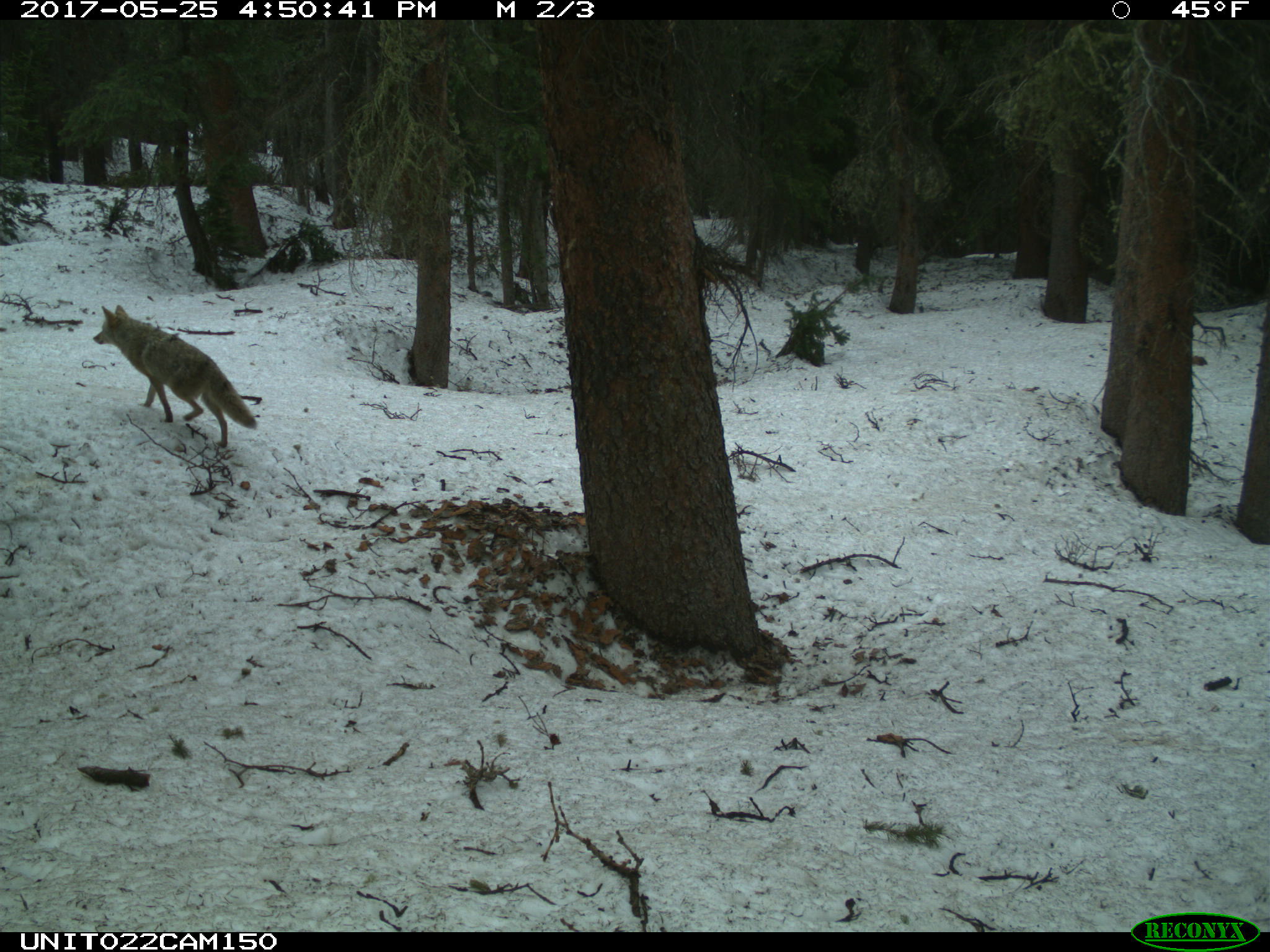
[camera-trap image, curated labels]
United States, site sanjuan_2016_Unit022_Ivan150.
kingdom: Animalia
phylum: Chordata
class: Mammalia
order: Carnivora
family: Canidae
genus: Canis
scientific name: Canis latrans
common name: coyote